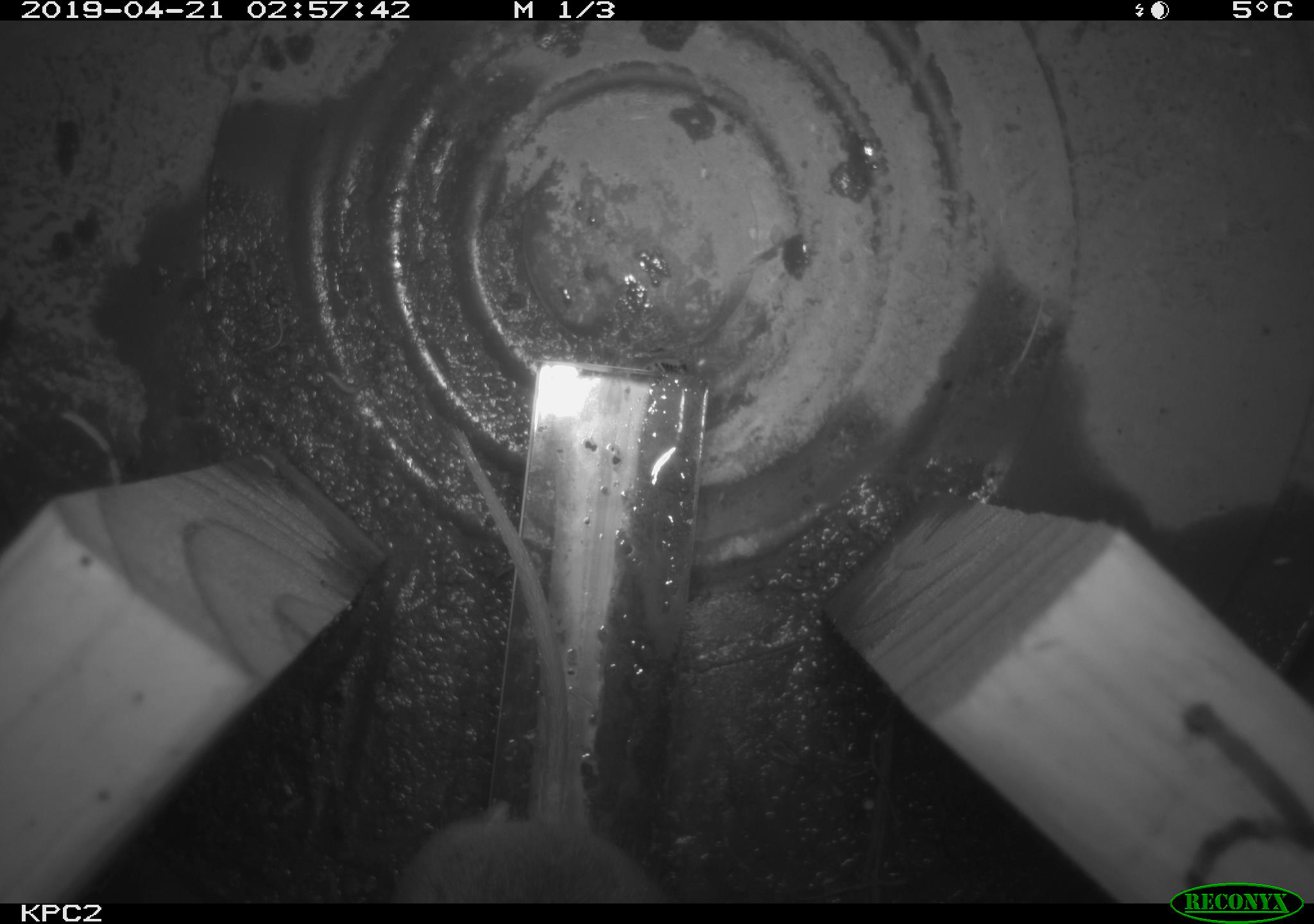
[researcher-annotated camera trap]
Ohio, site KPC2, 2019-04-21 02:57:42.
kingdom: Animalia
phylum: Chordata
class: Mammalia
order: Rodentia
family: Cricetidae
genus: Peromyscus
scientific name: Peromyscus leucopus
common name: white-footed mouse